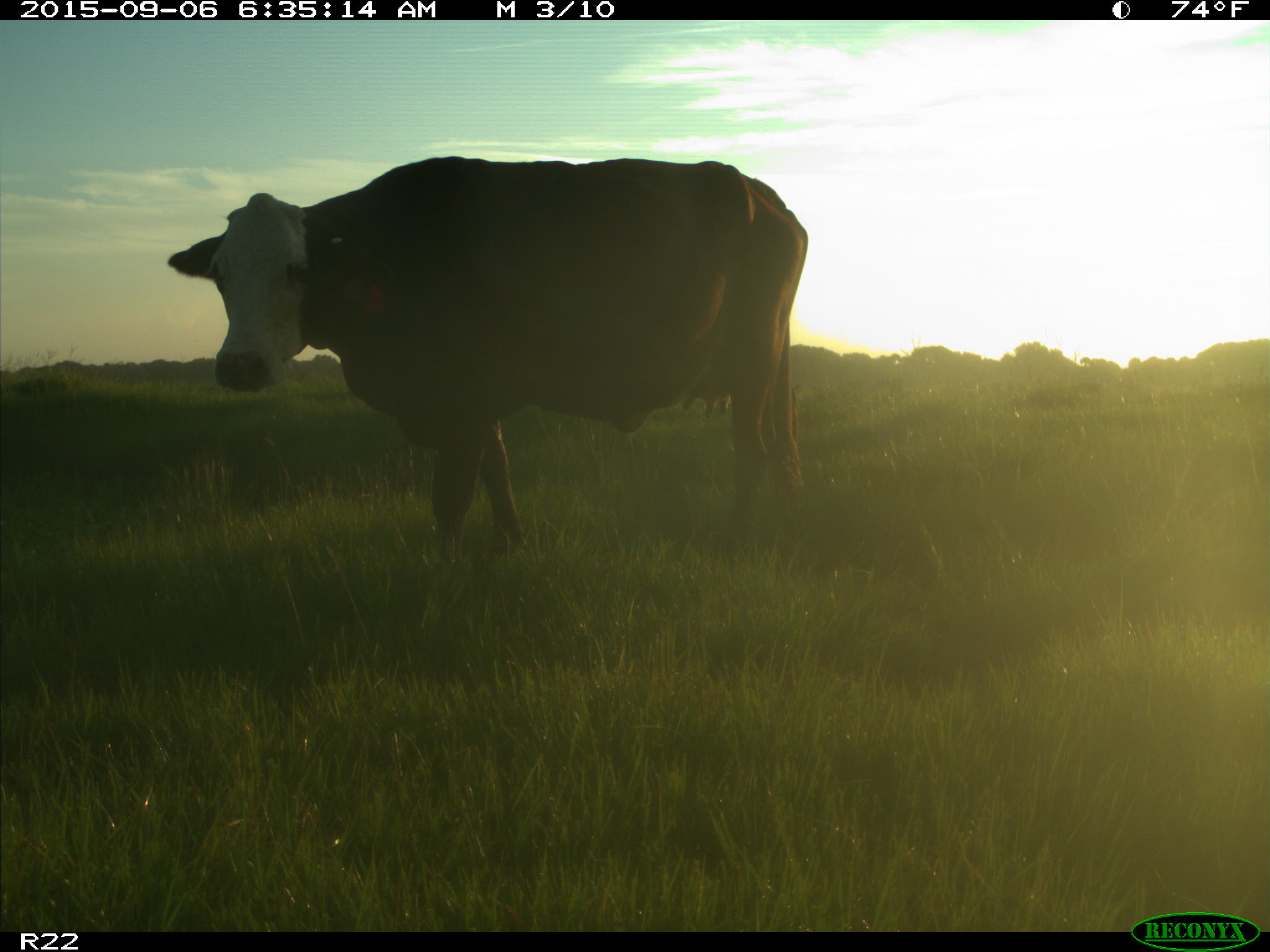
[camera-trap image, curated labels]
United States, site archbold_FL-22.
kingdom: Animalia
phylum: Chordata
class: Mammalia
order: Artiodactyla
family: Bovidae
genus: Bos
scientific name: Bos taurus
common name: domestic cow